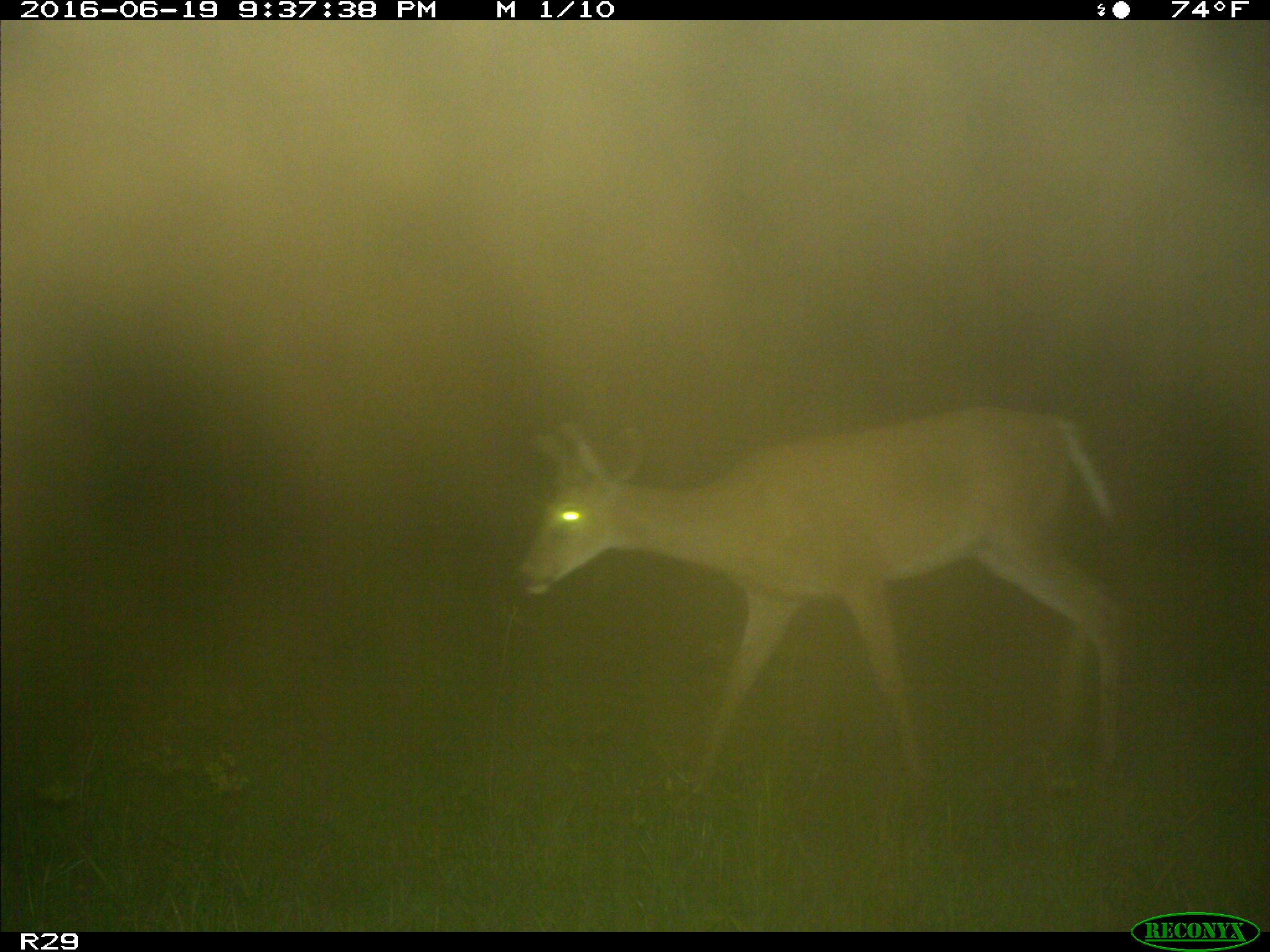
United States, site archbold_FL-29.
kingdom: Animalia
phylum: Chordata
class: Mammalia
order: Artiodactyla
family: Cervidae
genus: Odocoileus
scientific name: Odocoileus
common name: deer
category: unidentified deer